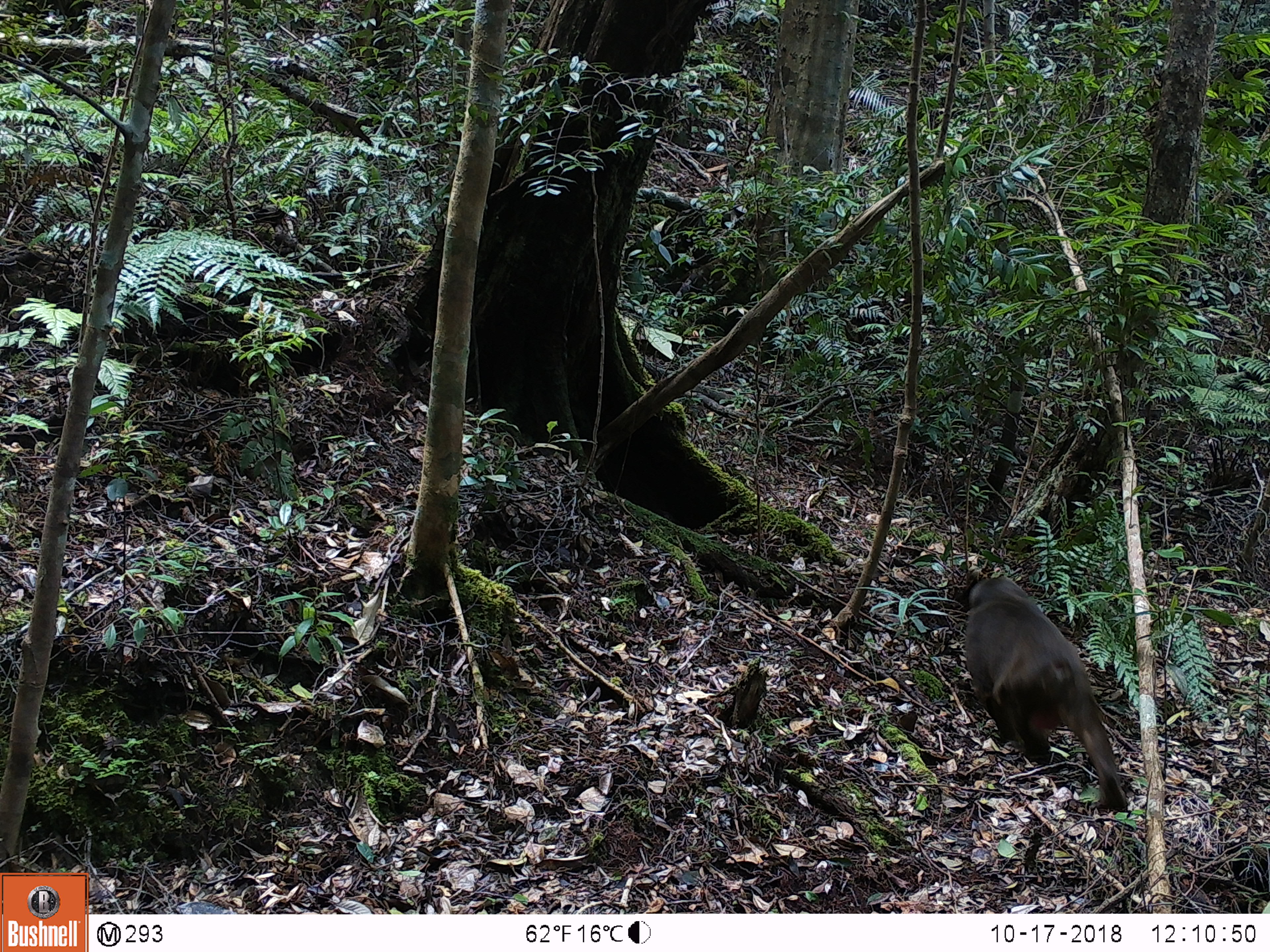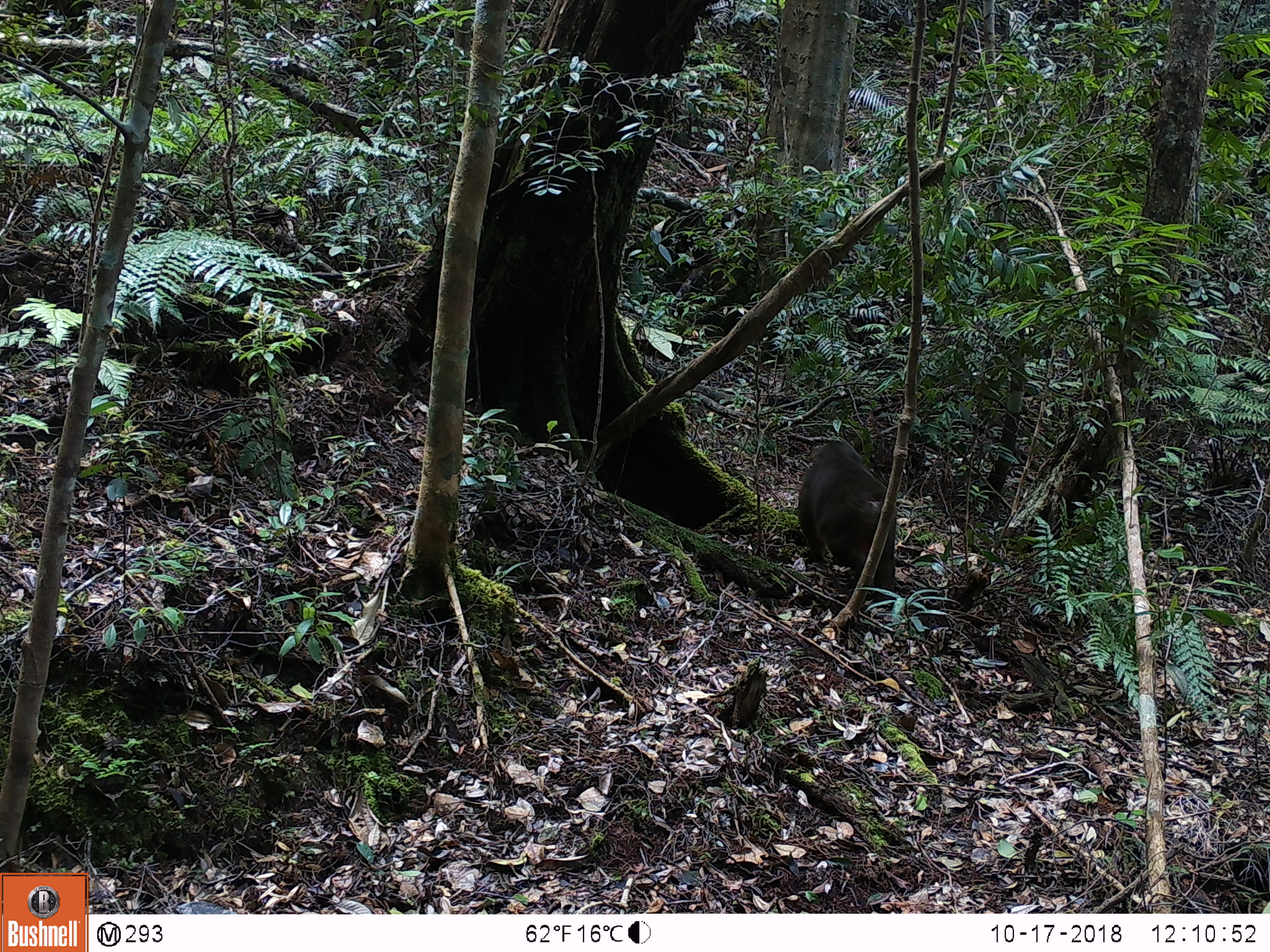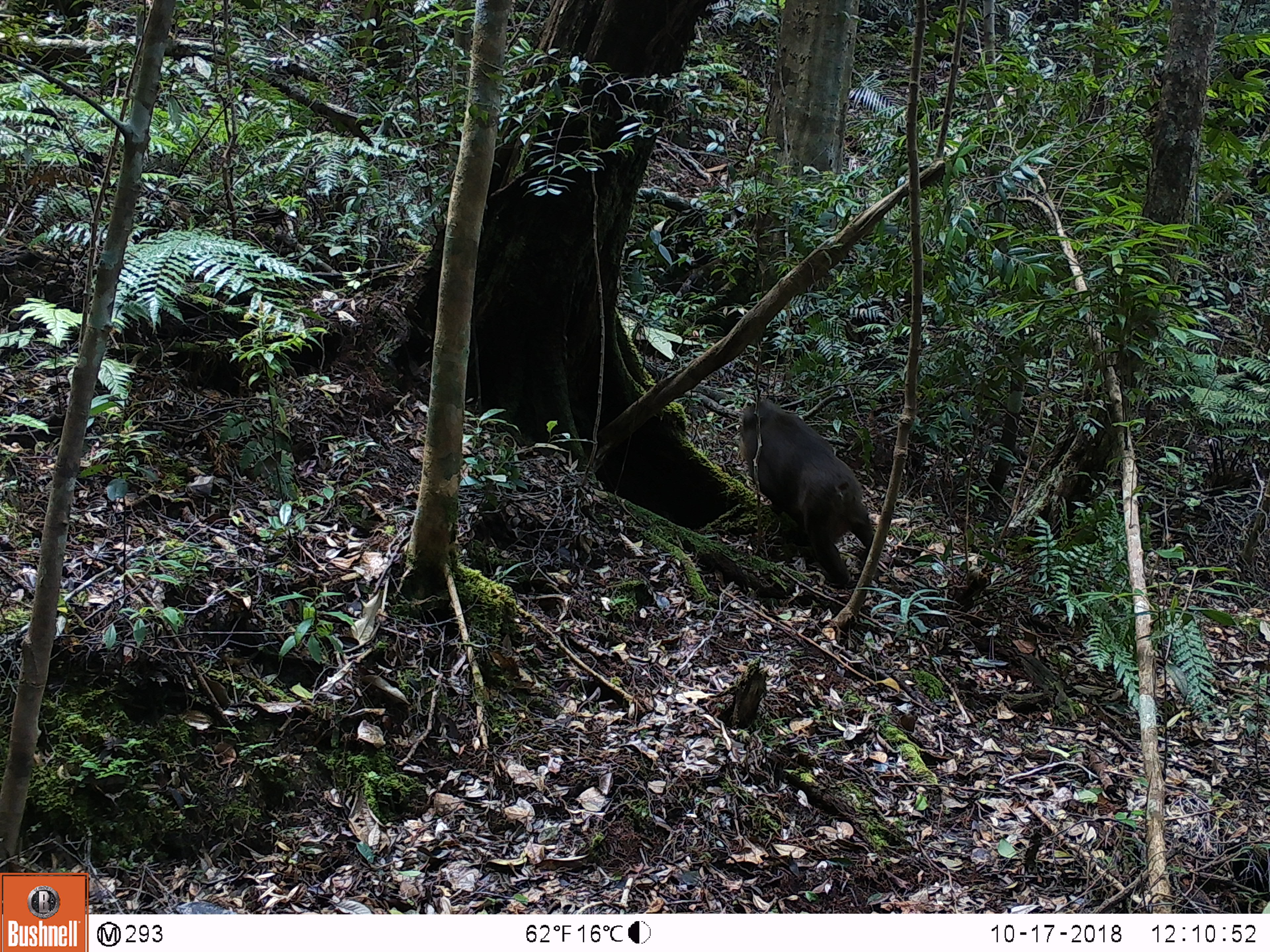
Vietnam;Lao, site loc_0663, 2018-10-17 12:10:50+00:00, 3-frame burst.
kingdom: Animalia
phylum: Chordata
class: Mammalia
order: Primates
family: Cercopithecidae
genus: Macaca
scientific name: Macaca arctoides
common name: stump-tailed macaque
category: stump tailed macaque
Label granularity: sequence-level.